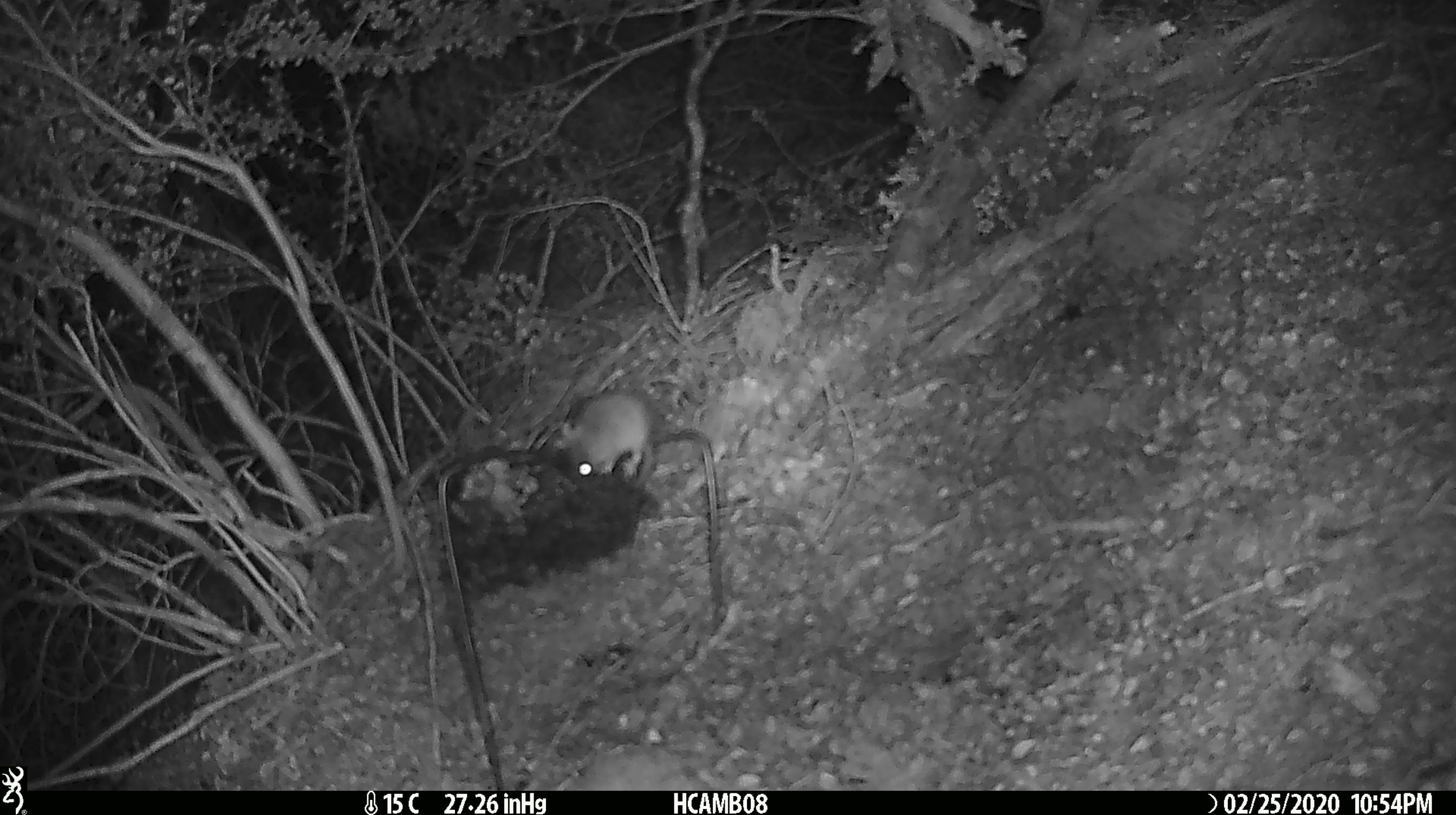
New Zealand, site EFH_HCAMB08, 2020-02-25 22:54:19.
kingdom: Animalia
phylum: Chordata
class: Mammalia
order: Rodentia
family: Muridae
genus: Mus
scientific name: Mus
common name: mouse